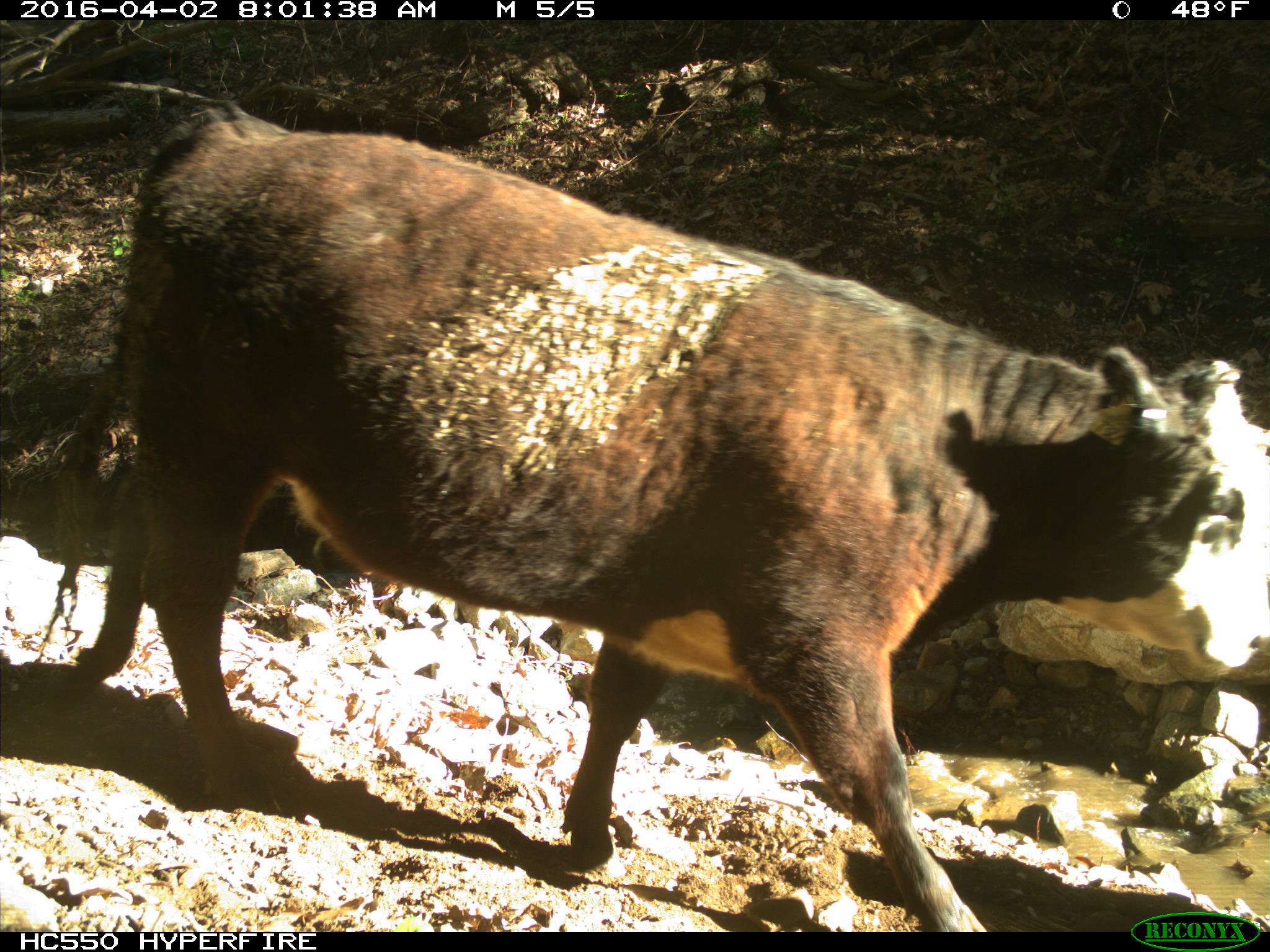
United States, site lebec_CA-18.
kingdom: Animalia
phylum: Chordata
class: Mammalia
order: Artiodactyla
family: Bovidae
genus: Bos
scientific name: Bos taurus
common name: domestic cow